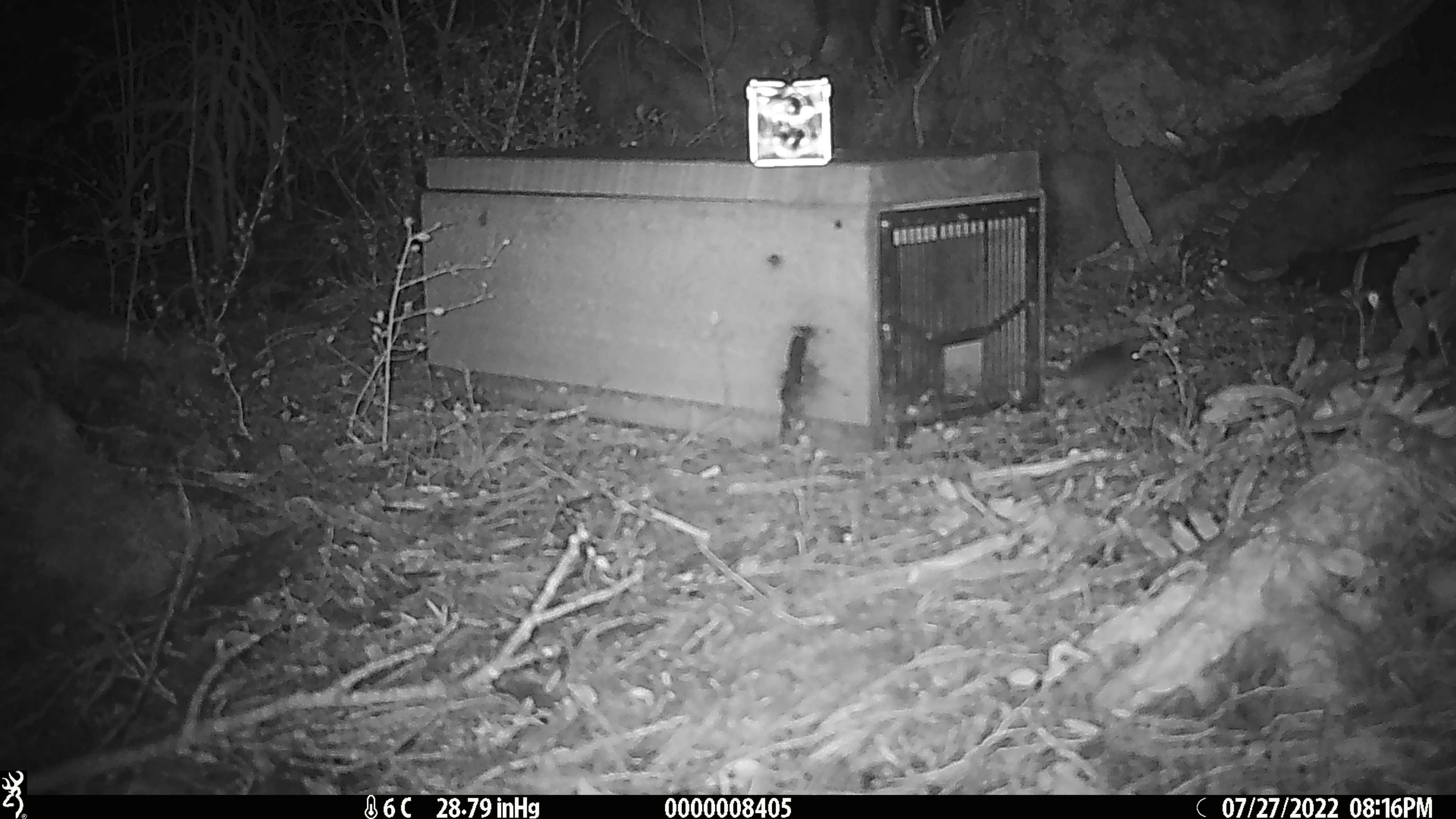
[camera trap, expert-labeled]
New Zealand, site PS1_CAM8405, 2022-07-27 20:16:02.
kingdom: Animalia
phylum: Chordata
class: Mammalia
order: Rodentia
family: Muridae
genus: Mus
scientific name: Mus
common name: mouse